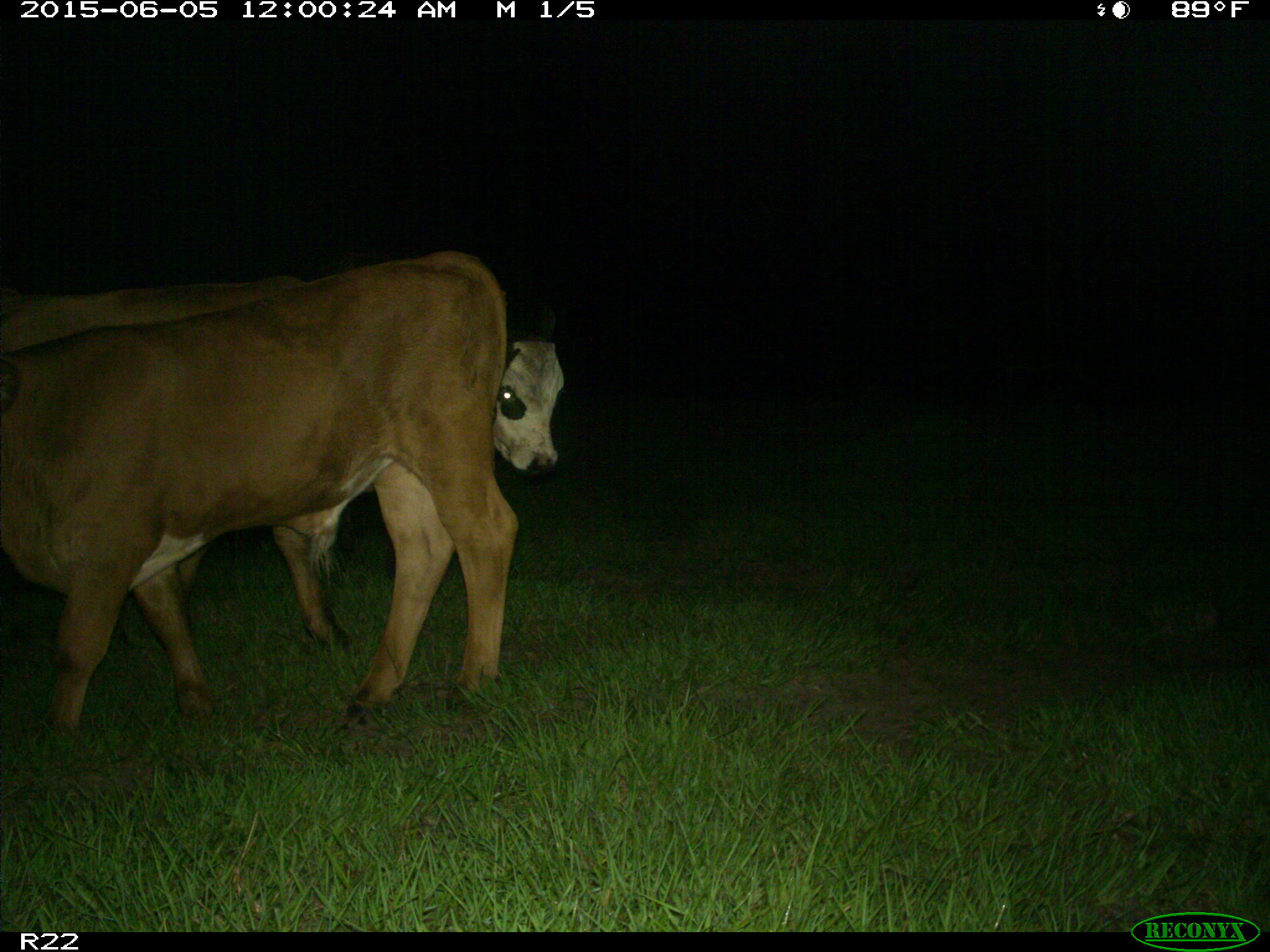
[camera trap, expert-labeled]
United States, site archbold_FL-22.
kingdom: Animalia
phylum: Chordata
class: Mammalia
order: Artiodactyla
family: Bovidae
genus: Bos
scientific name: Bos taurus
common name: domestic cow